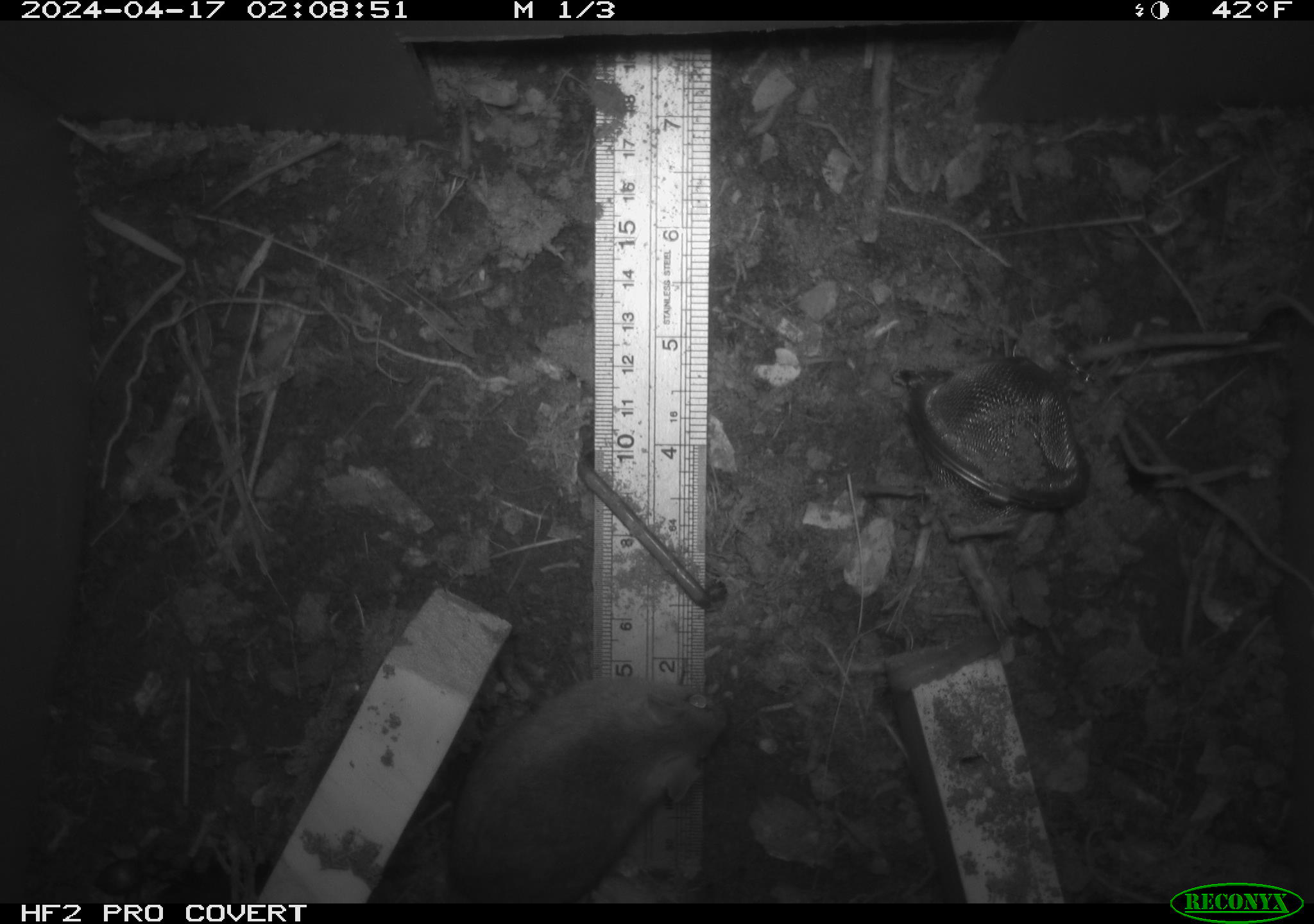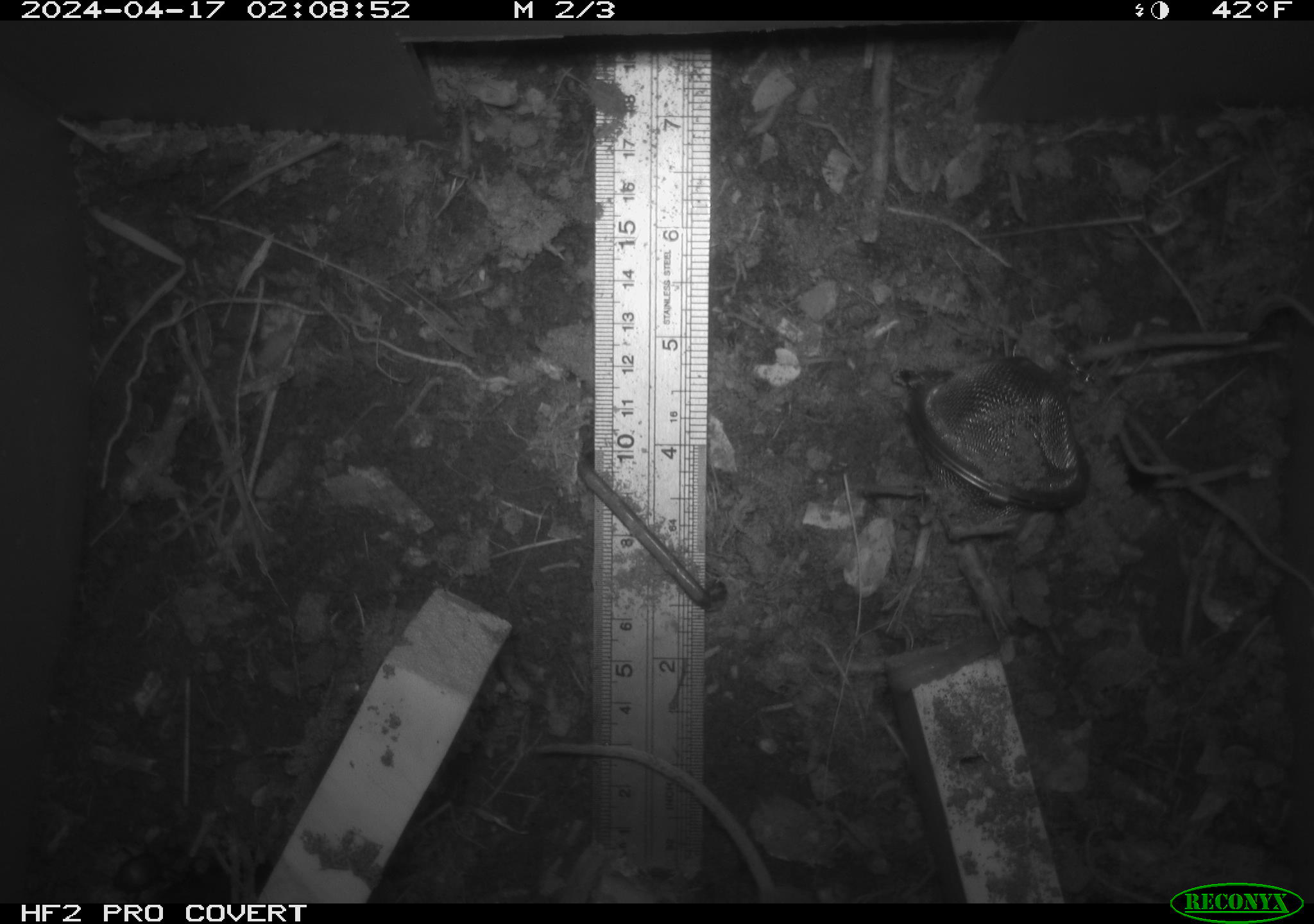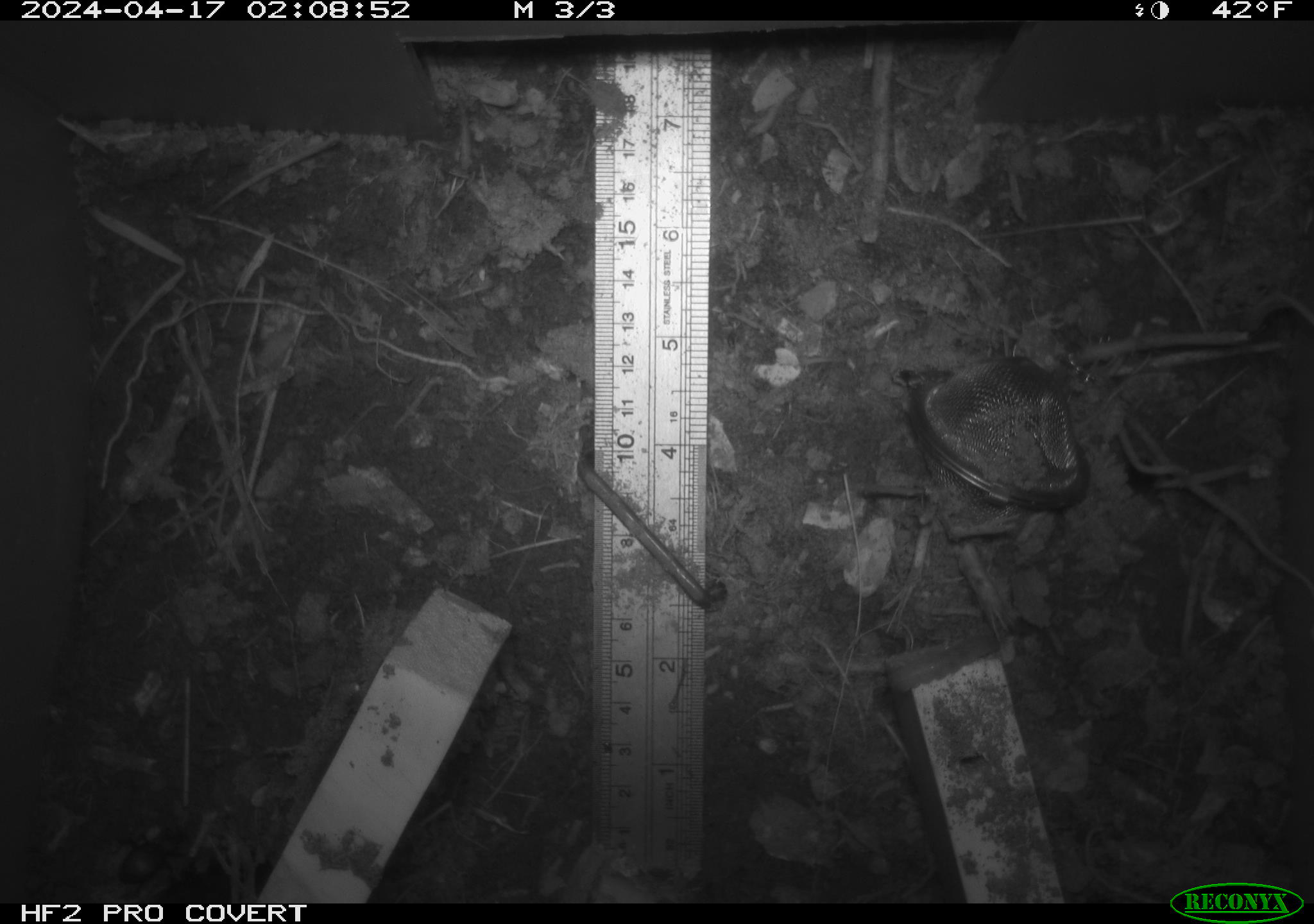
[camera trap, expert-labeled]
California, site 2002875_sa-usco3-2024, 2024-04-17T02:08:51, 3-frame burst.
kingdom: Animalia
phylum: Chordata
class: Mammalia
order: Rodentia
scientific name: Rodentia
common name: mouse species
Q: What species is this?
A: Mouse species (Rodentia).